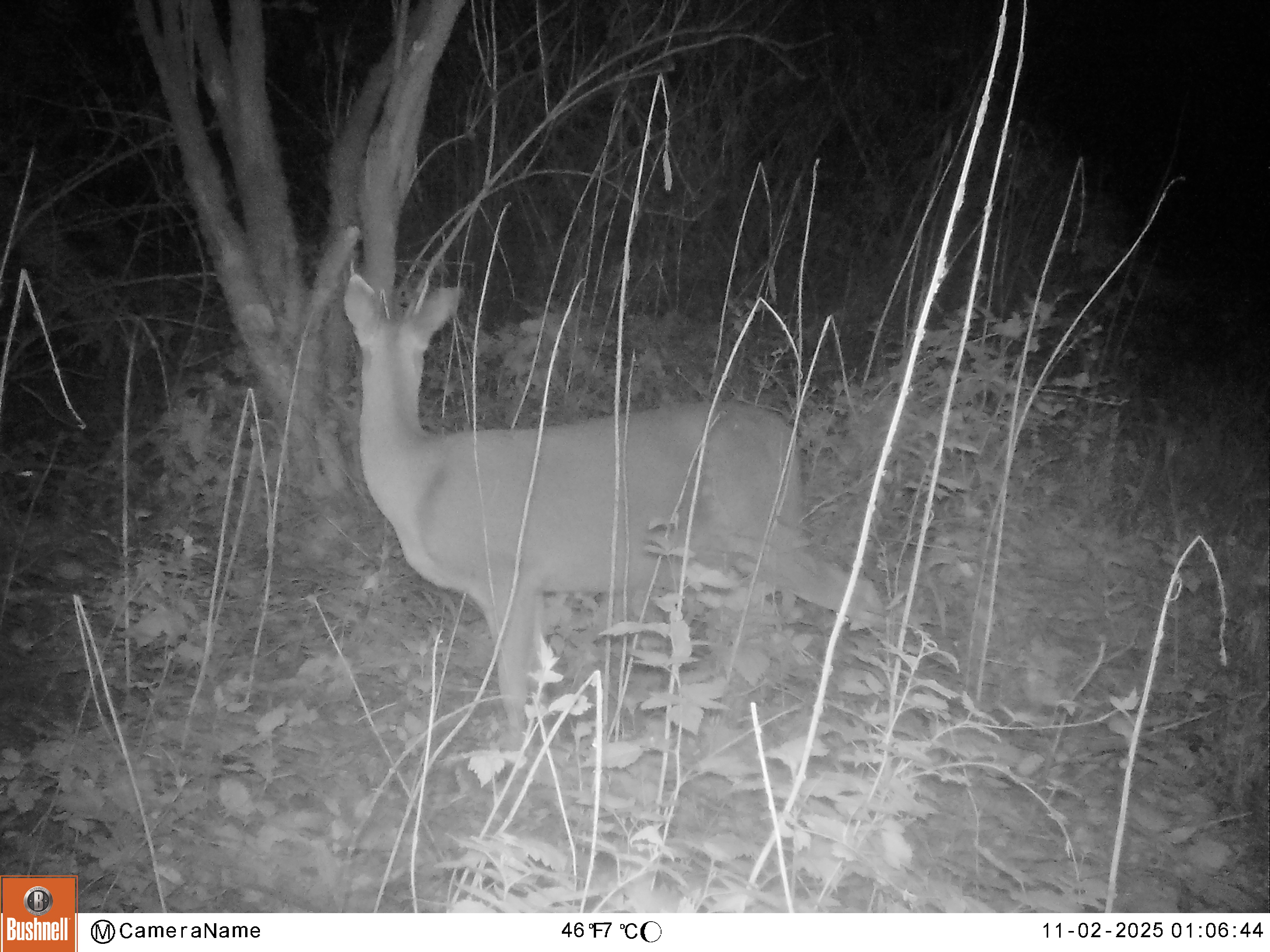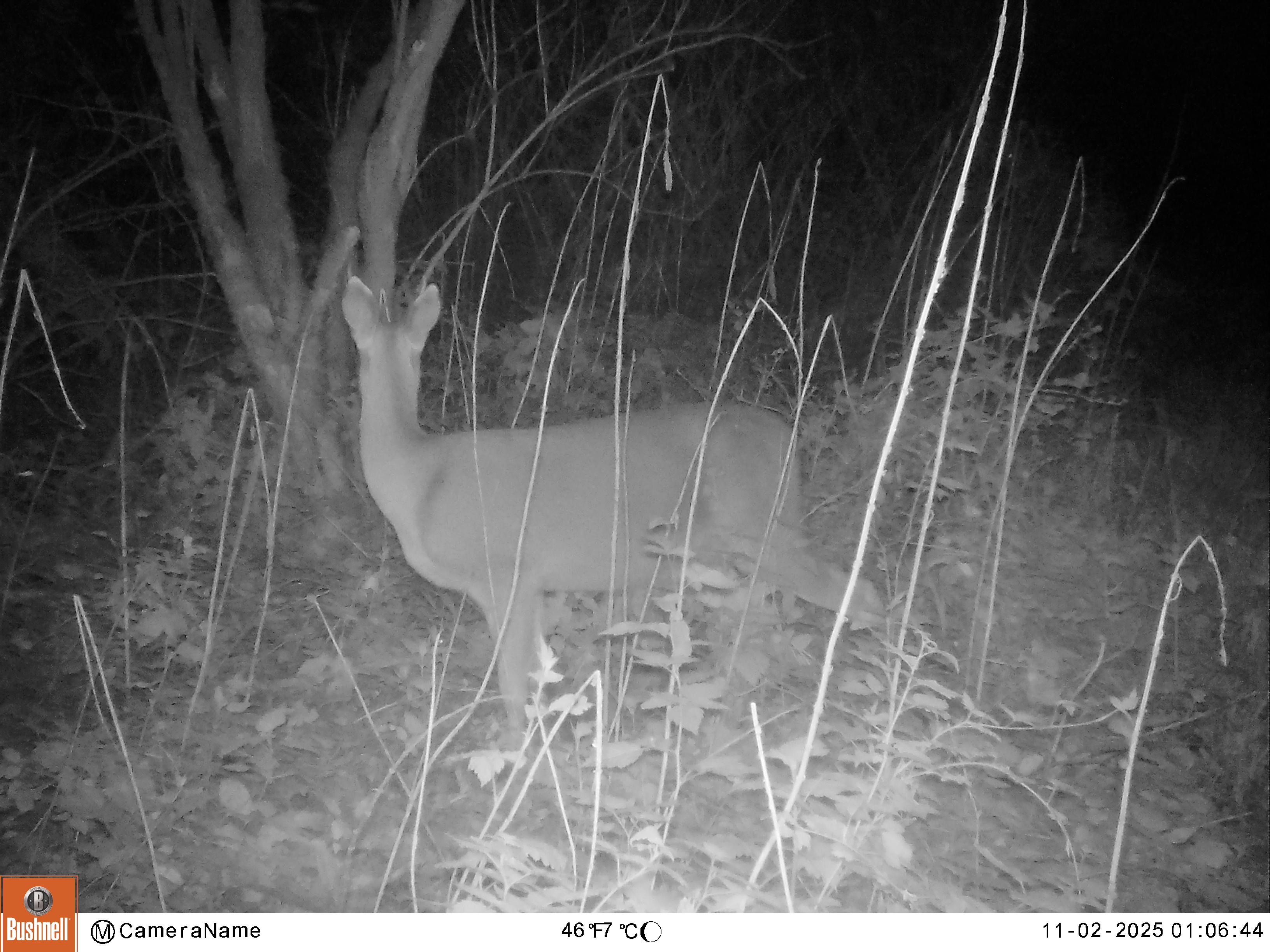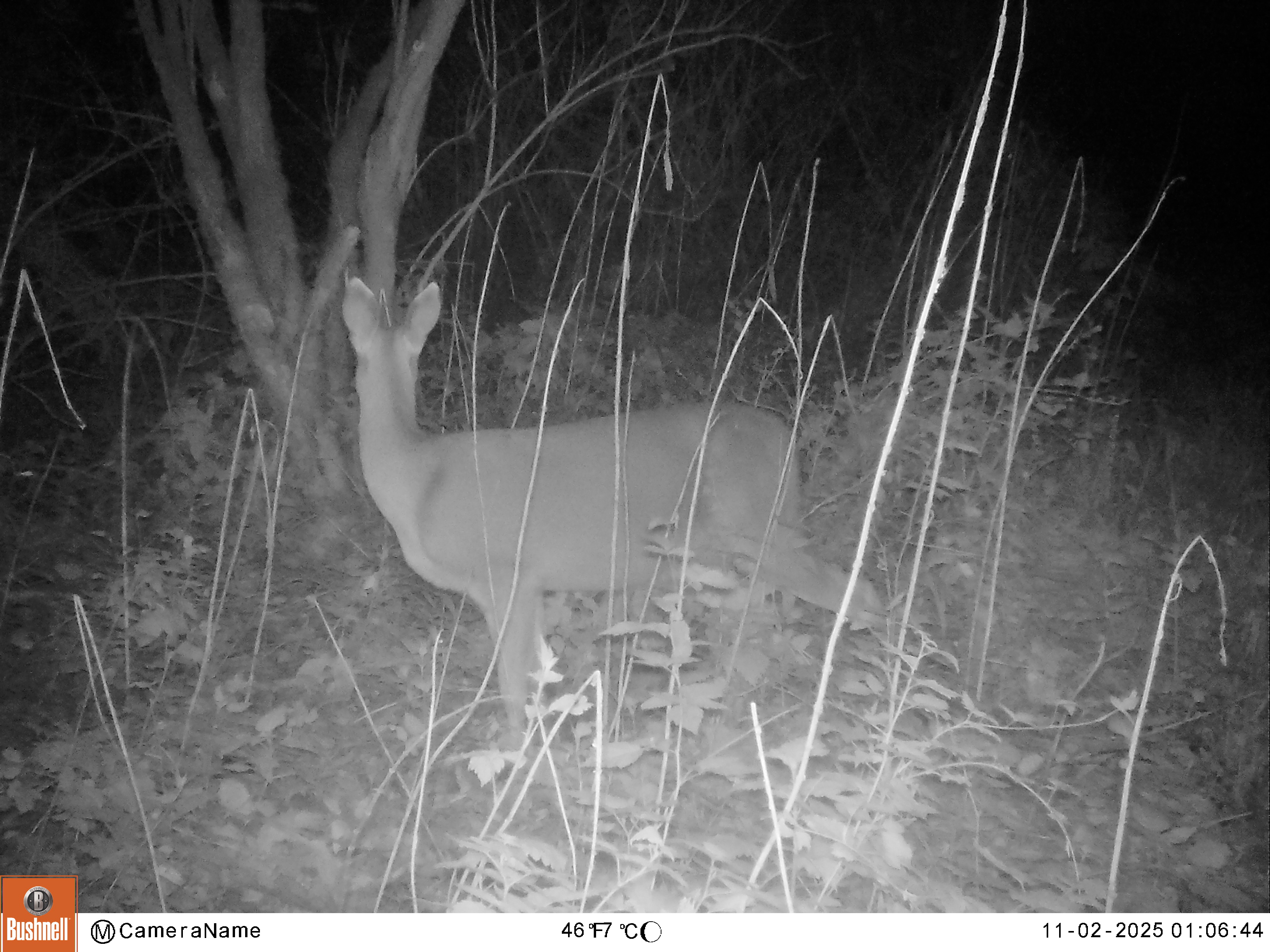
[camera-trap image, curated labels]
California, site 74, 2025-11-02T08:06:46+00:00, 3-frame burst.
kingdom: Animalia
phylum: Chordata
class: Mammalia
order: Artiodactyla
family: Cervidae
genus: Odocoileus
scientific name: Odocoileus hemionus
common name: mule deer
Mule deer (Odocoileus hemionus).